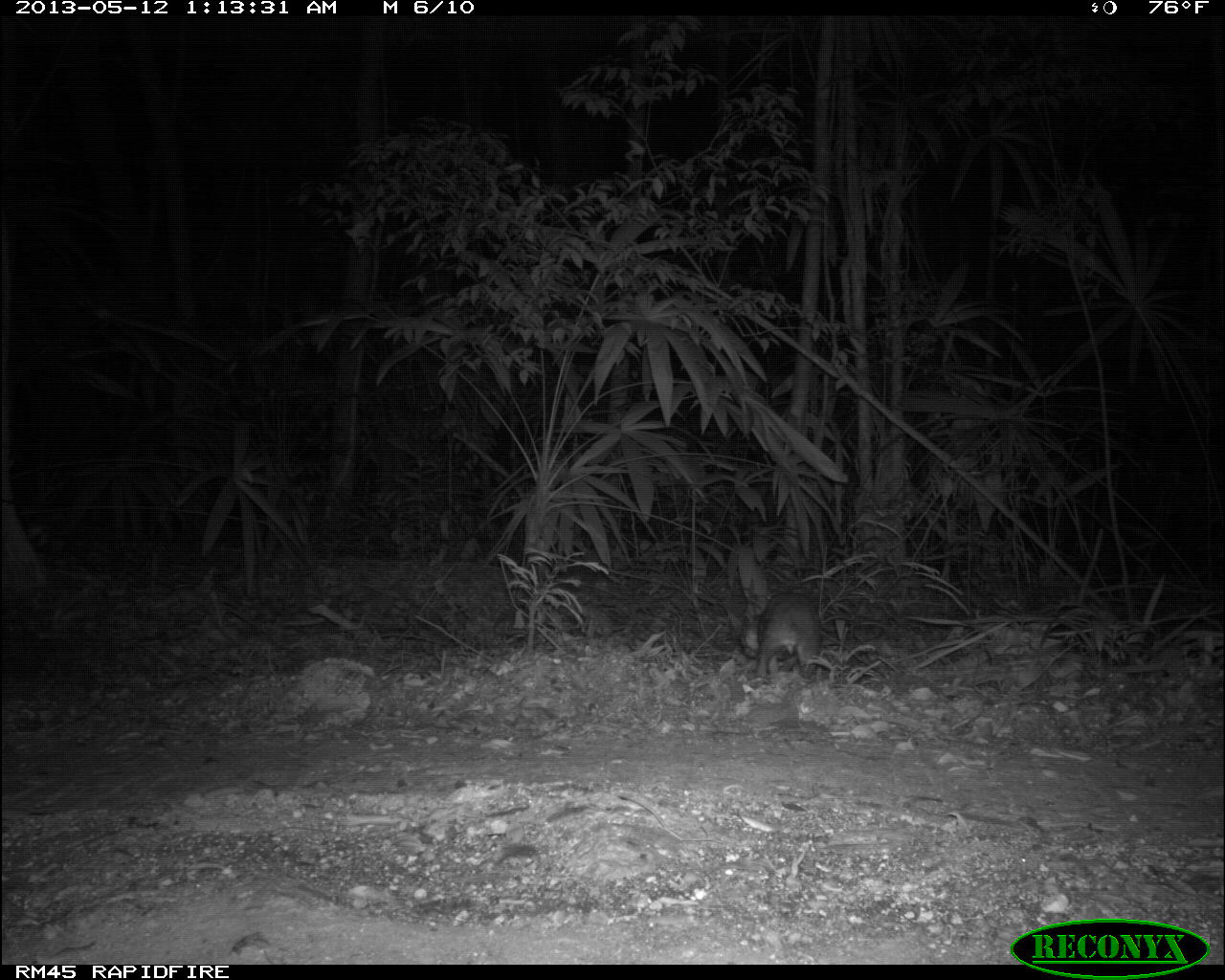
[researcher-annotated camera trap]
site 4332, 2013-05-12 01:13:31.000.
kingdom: Animalia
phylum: Chordata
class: Mammalia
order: Rodentia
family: Cuniculidae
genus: Cuniculus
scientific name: Cuniculus paca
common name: lowland paca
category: agouti paca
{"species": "agouti paca (lowland paca) (Cuniculus paca)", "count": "1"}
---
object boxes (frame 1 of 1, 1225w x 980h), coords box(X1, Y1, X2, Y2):
agouti paca: box(737, 590, 825, 678)